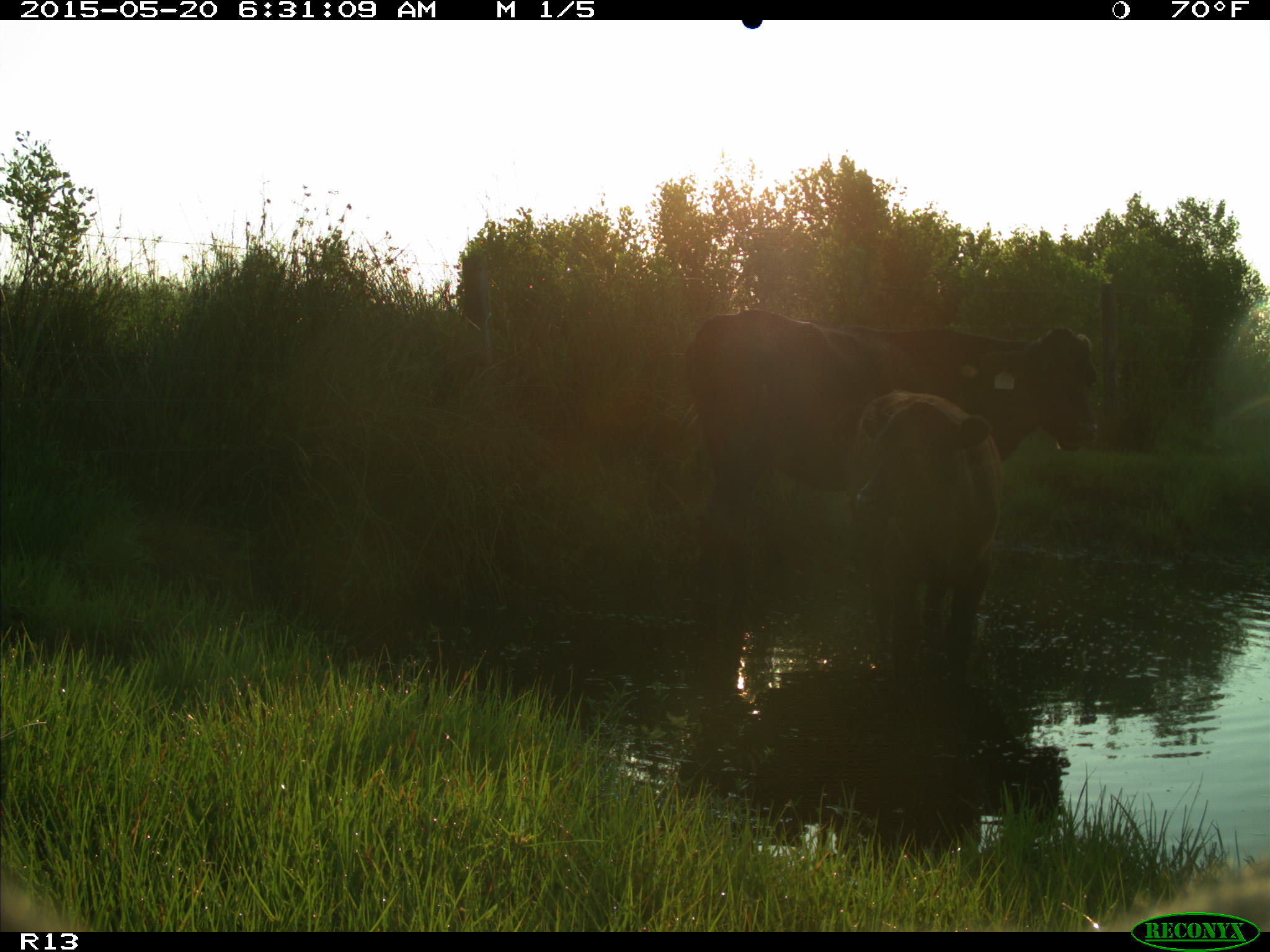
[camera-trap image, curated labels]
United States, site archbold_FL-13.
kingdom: Animalia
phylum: Chordata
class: Mammalia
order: Artiodactyla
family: Bovidae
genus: Bos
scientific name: Bos taurus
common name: domestic cow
Bos taurus (domestic cow).